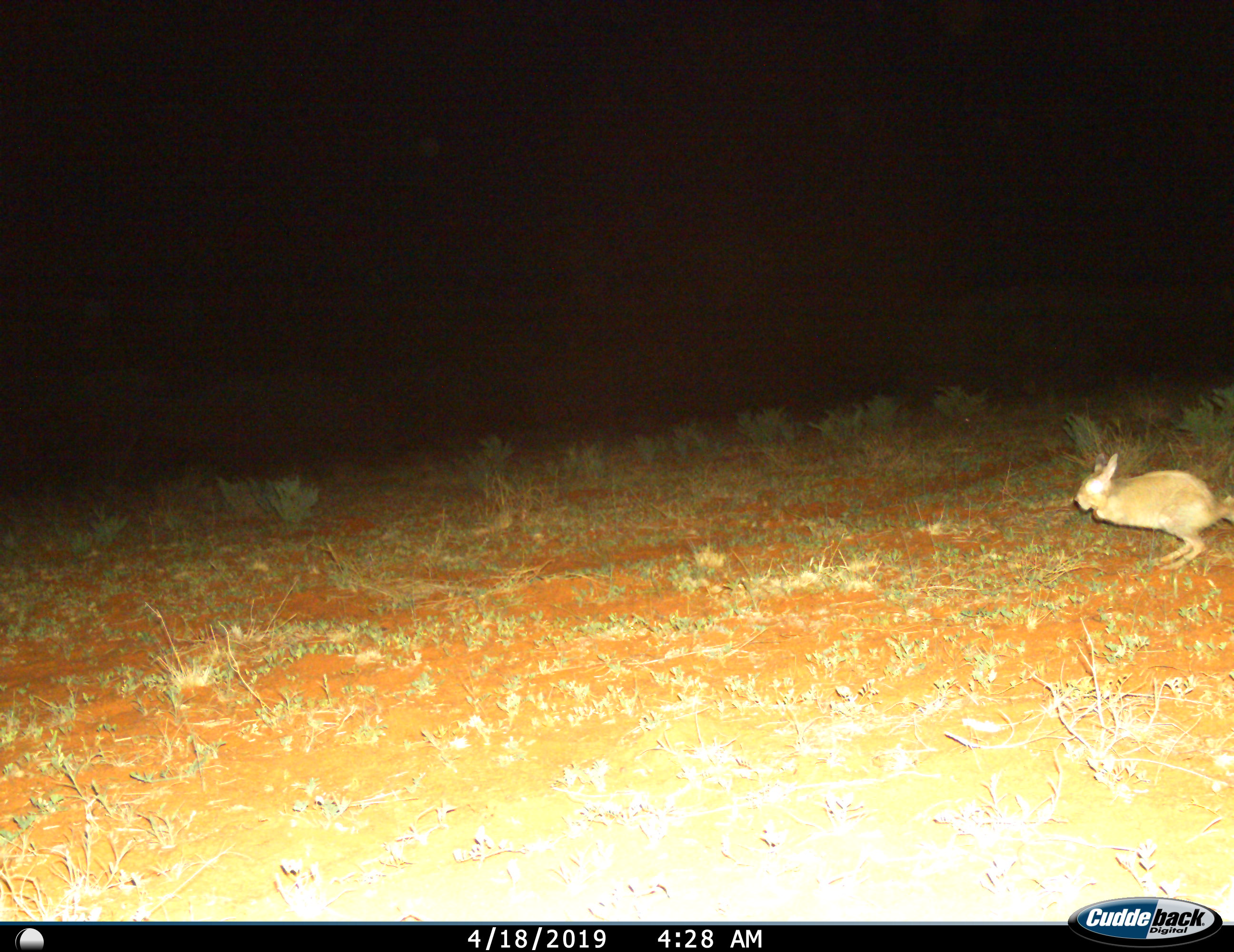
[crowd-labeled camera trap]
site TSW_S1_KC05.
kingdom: Animalia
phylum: Chordata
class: Mammalia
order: Rodentia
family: Pedetidae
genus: Pedetes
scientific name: Pedetes capensis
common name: springhare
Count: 1.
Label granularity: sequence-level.